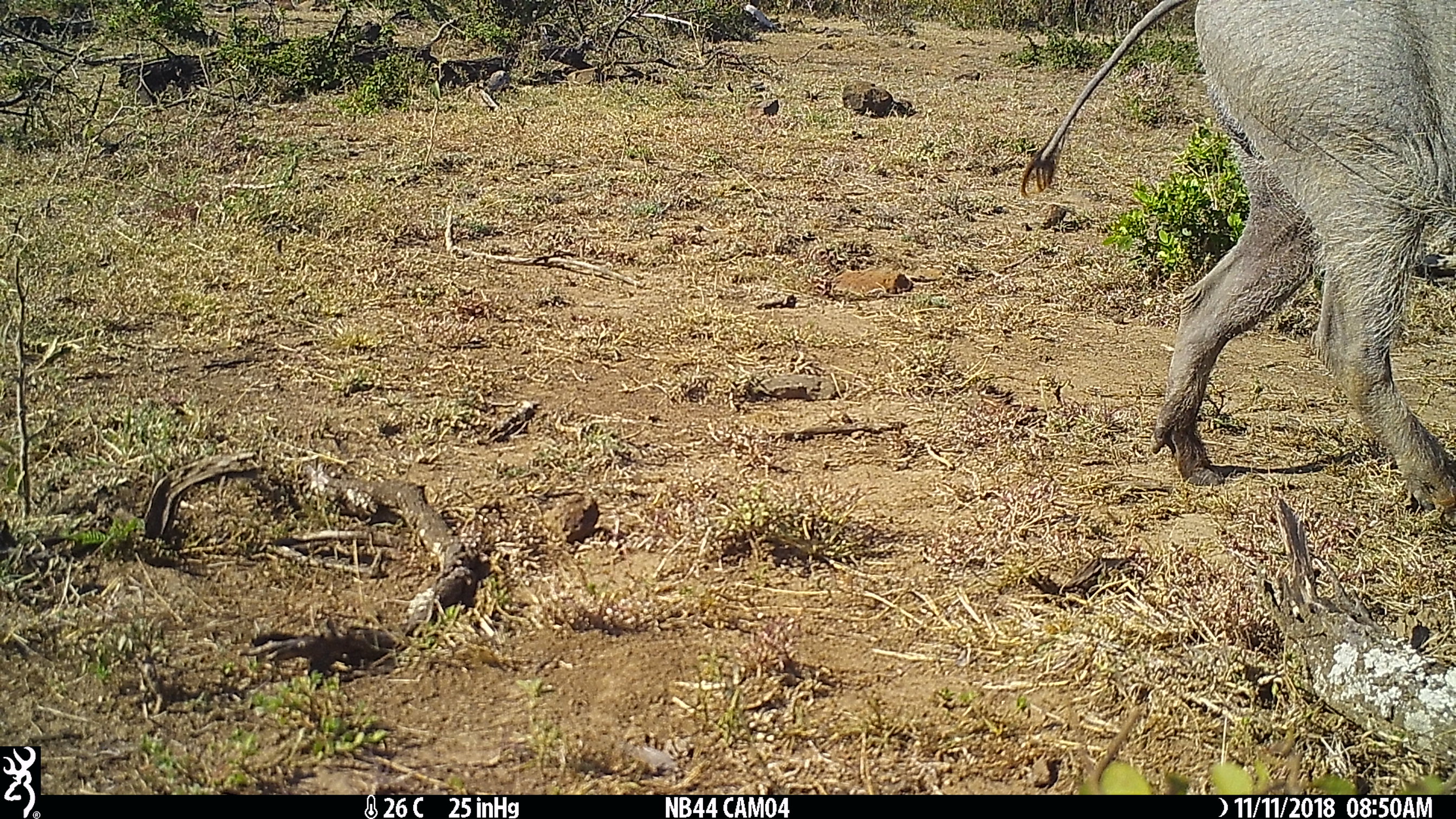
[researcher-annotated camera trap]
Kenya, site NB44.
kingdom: Animalia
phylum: Chordata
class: Mammalia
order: Artiodactyla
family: Suidae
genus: Phacochoerus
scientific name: Phacochoerus africanus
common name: common warthog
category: warthog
Warthog (common warthog) (Phacochoerus africanus).